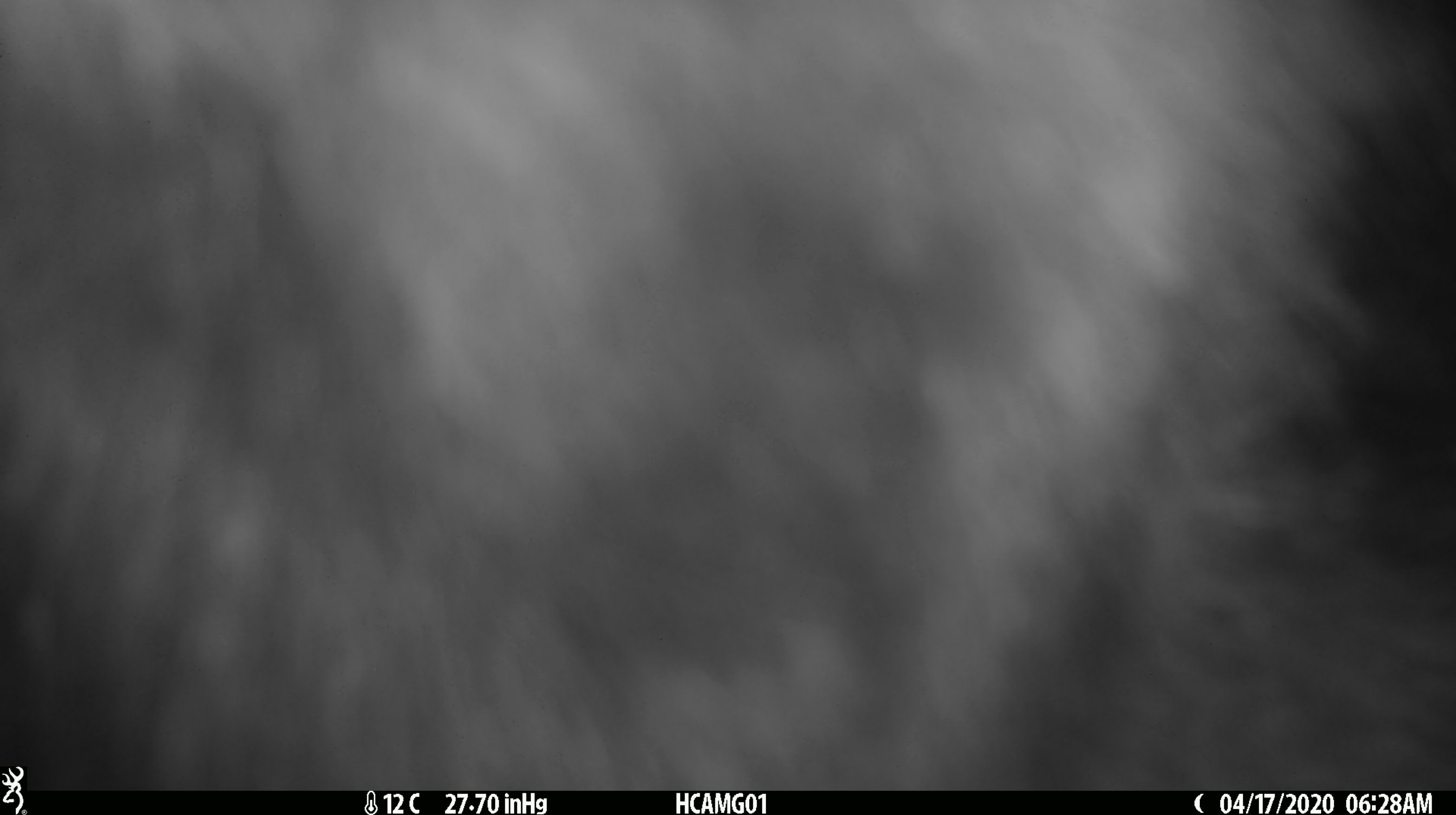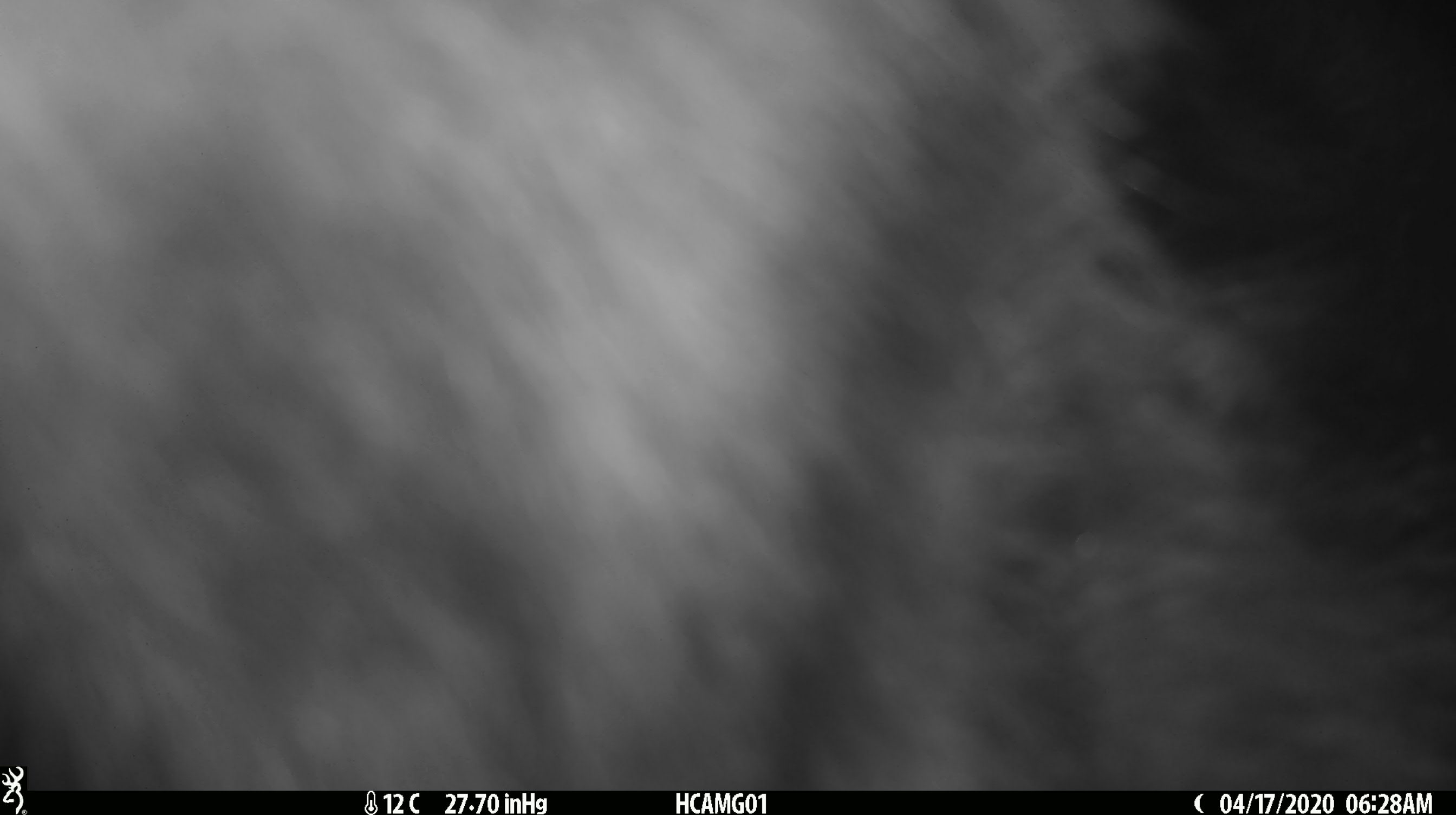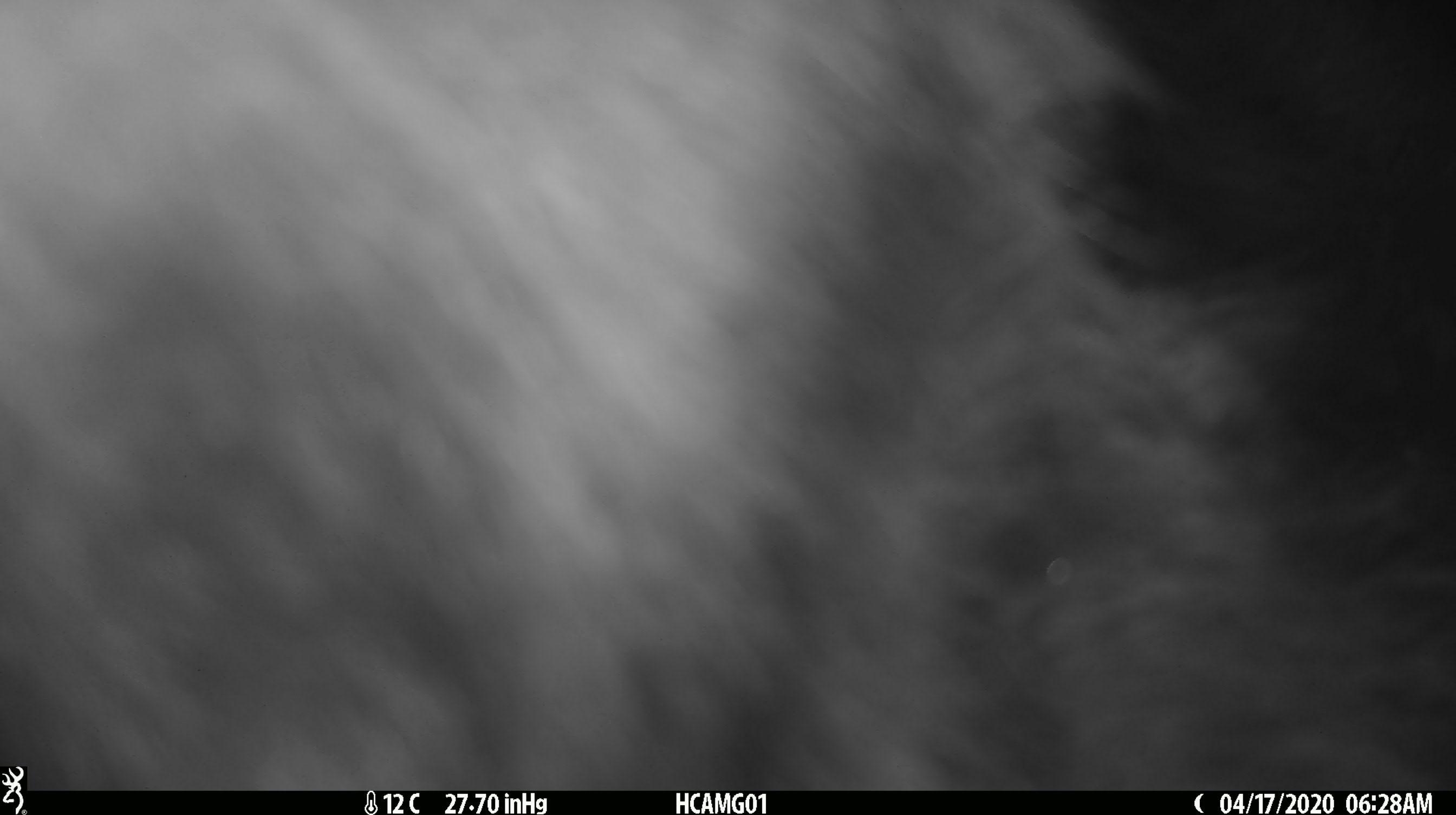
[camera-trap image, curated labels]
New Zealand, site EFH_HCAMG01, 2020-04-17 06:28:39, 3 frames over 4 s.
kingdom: Animalia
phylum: Chordata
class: Mammalia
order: Artiodactyla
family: Bovidae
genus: Bos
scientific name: Bos taurus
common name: domestic cow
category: cow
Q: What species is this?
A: Cow (domestic cow) (Bos taurus).